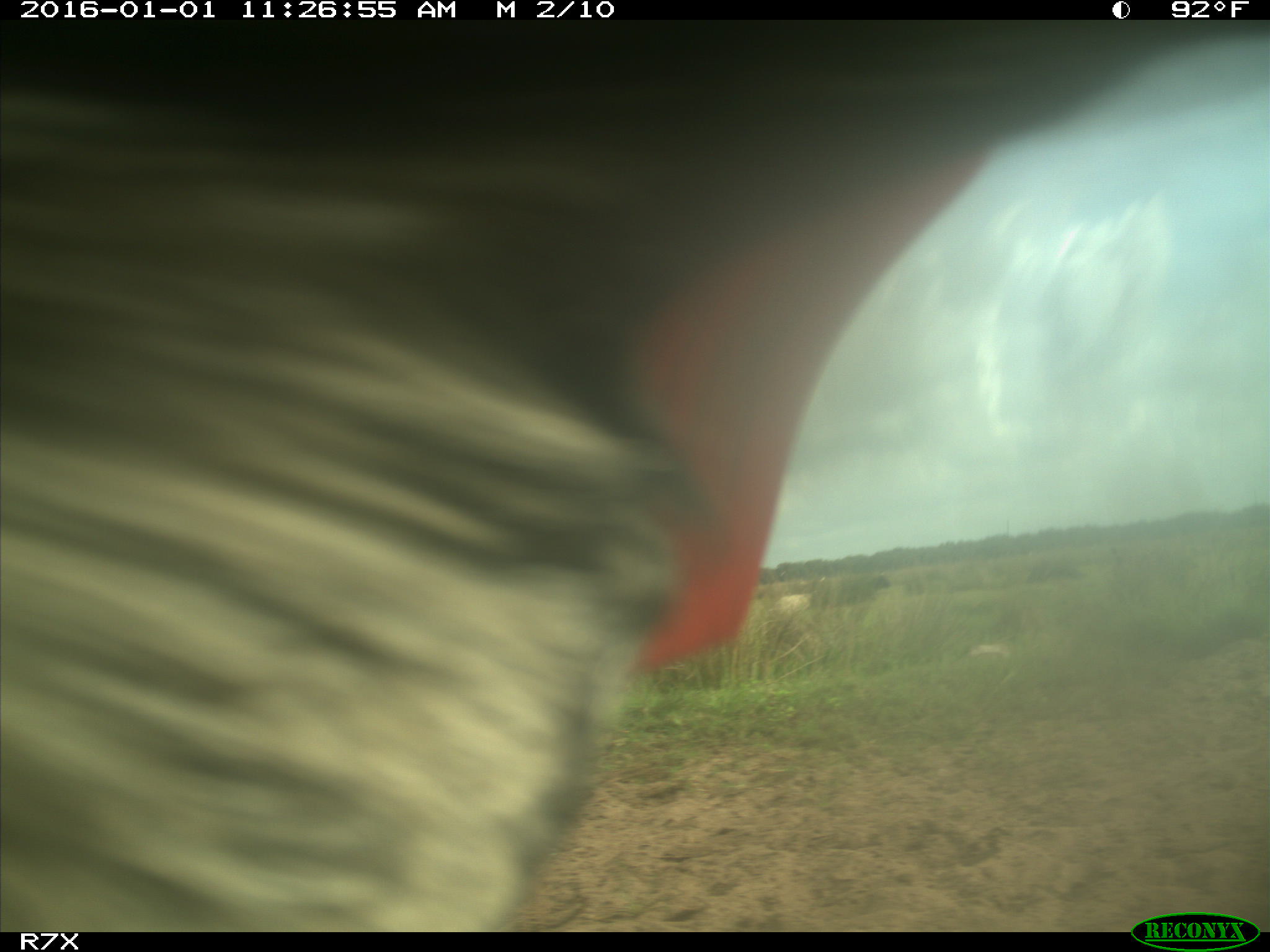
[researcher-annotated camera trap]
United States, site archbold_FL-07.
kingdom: Animalia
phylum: Chordata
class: Mammalia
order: Artiodactyla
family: Bovidae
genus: Bos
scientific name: Bos taurus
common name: domestic cow